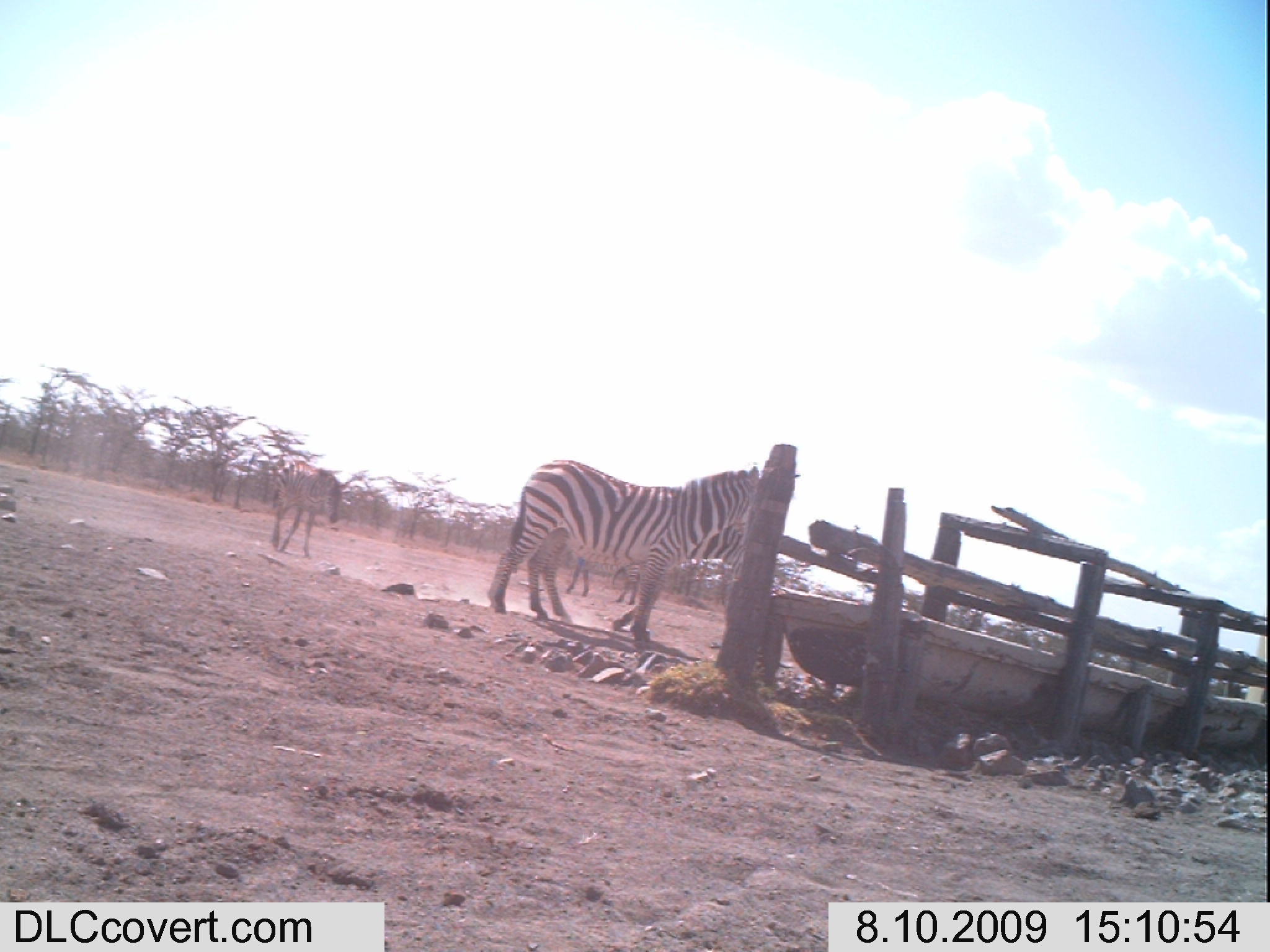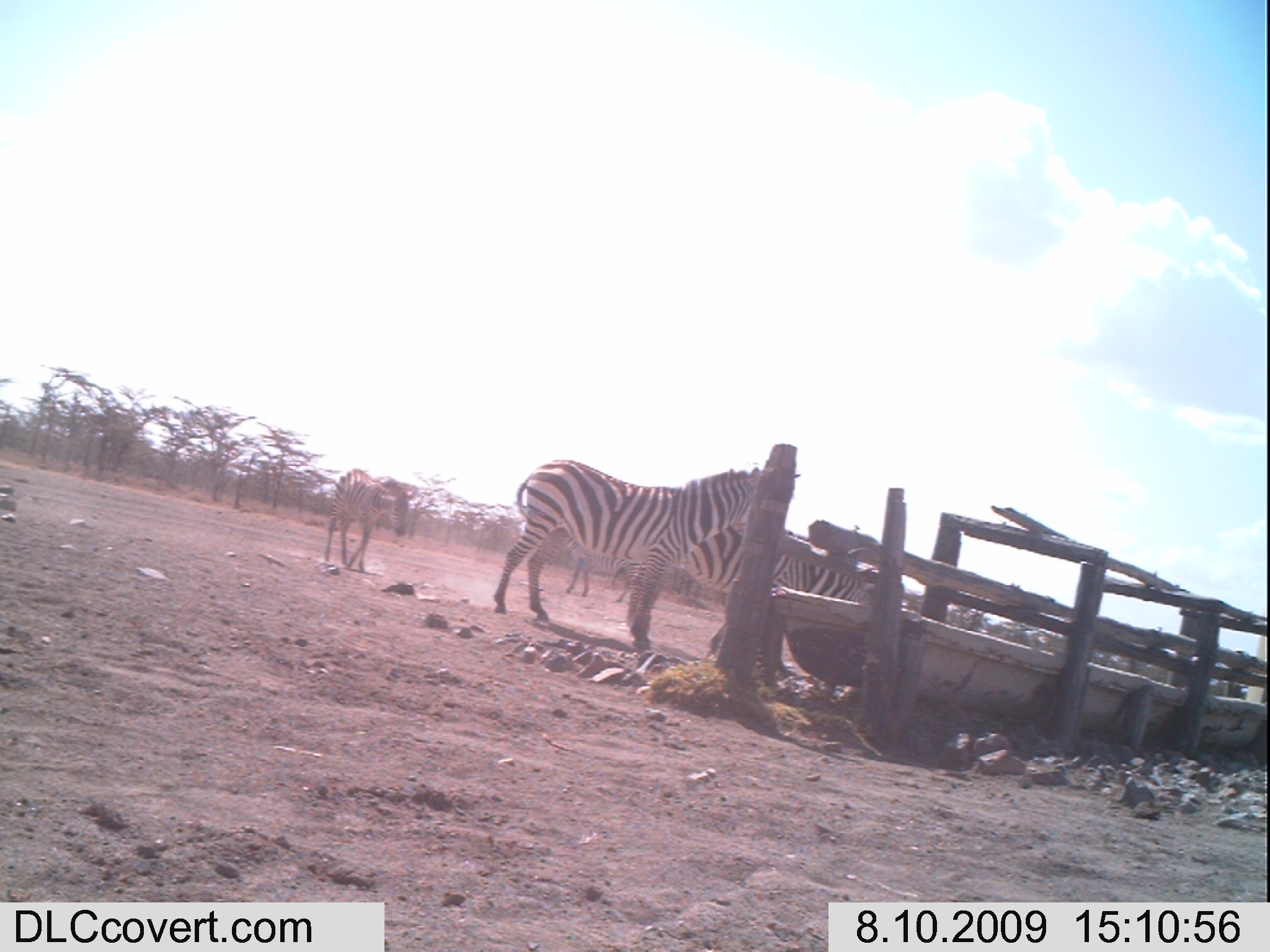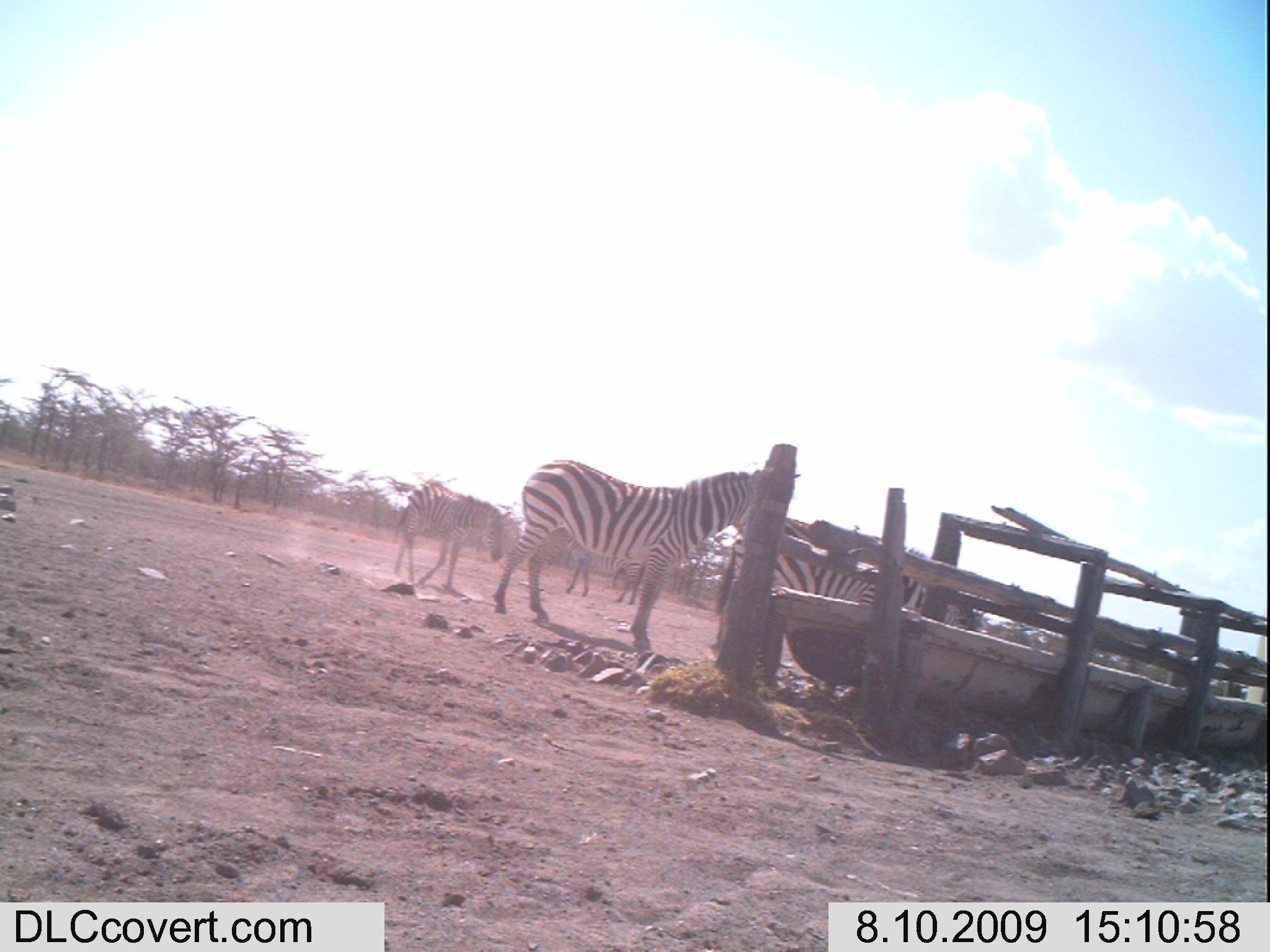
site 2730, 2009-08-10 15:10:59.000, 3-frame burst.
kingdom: Animalia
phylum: Chordata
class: Mammalia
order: Perissodactyla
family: Equidae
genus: Equus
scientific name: Equus quagga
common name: plains zebra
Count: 4.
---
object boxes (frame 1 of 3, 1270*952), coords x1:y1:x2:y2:
equus quagga: 487:460:763:643; 541:522:750:630; 269:460:344:560; 565:547:643:603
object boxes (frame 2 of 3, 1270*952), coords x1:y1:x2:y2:
equus quagga: 492:458:766:650; 631:518:866:663; 325:468:415:573; 555:538:636:598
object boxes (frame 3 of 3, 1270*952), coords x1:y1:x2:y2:
equus quagga: 492:457:758:651; 714:515:933:658; 393:478:506:599; 900:547:989:638; 561:532:643:605